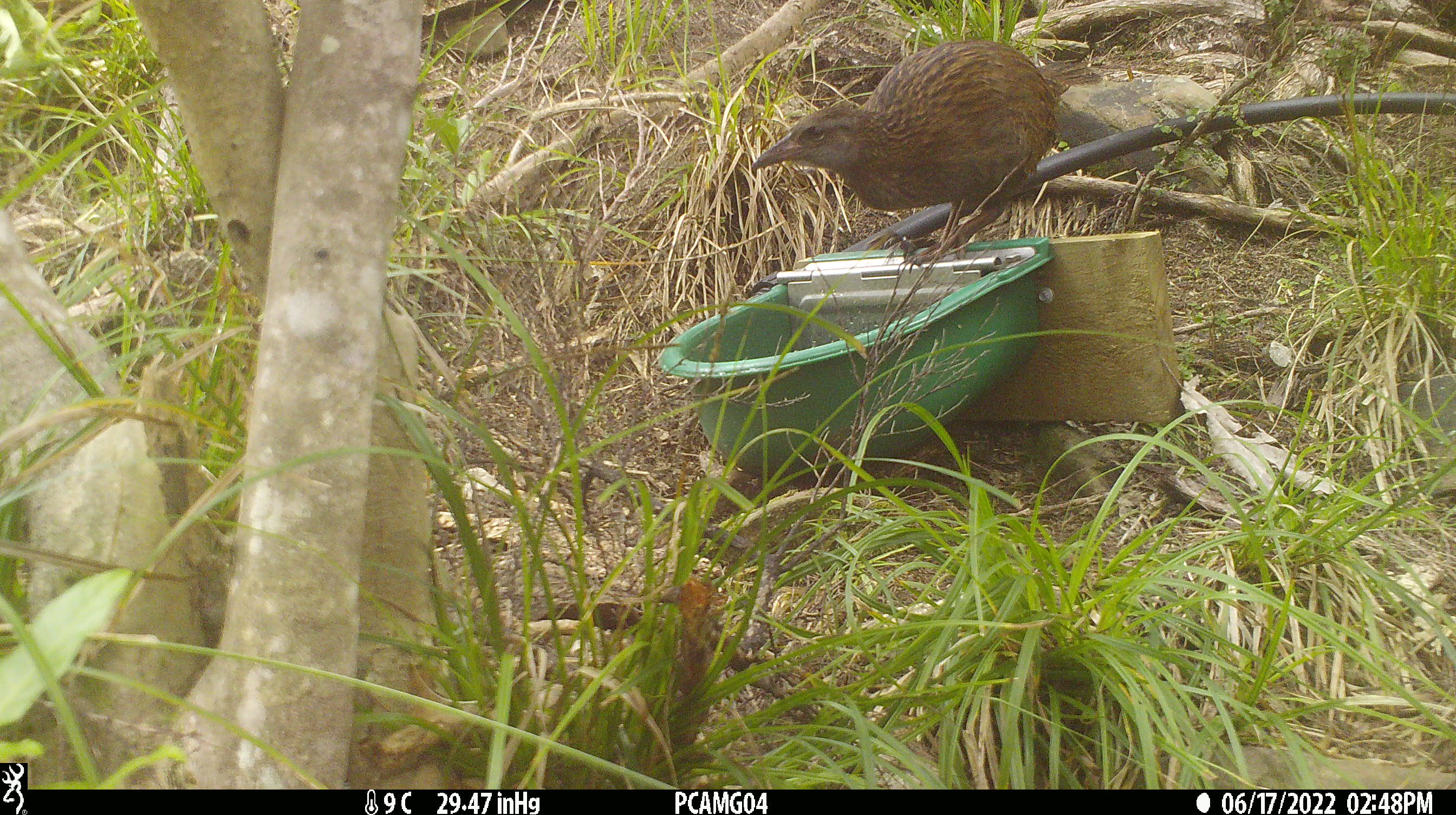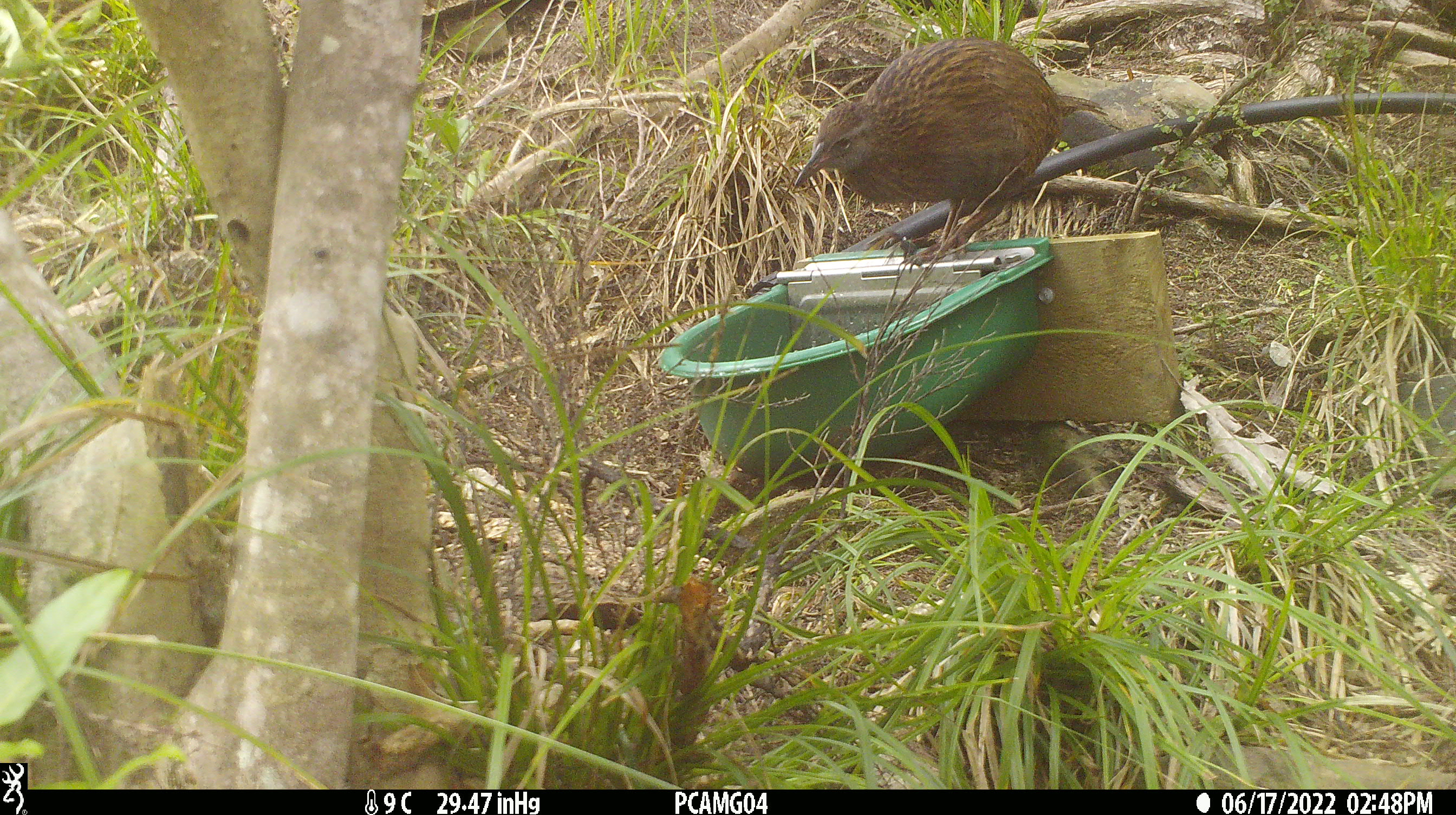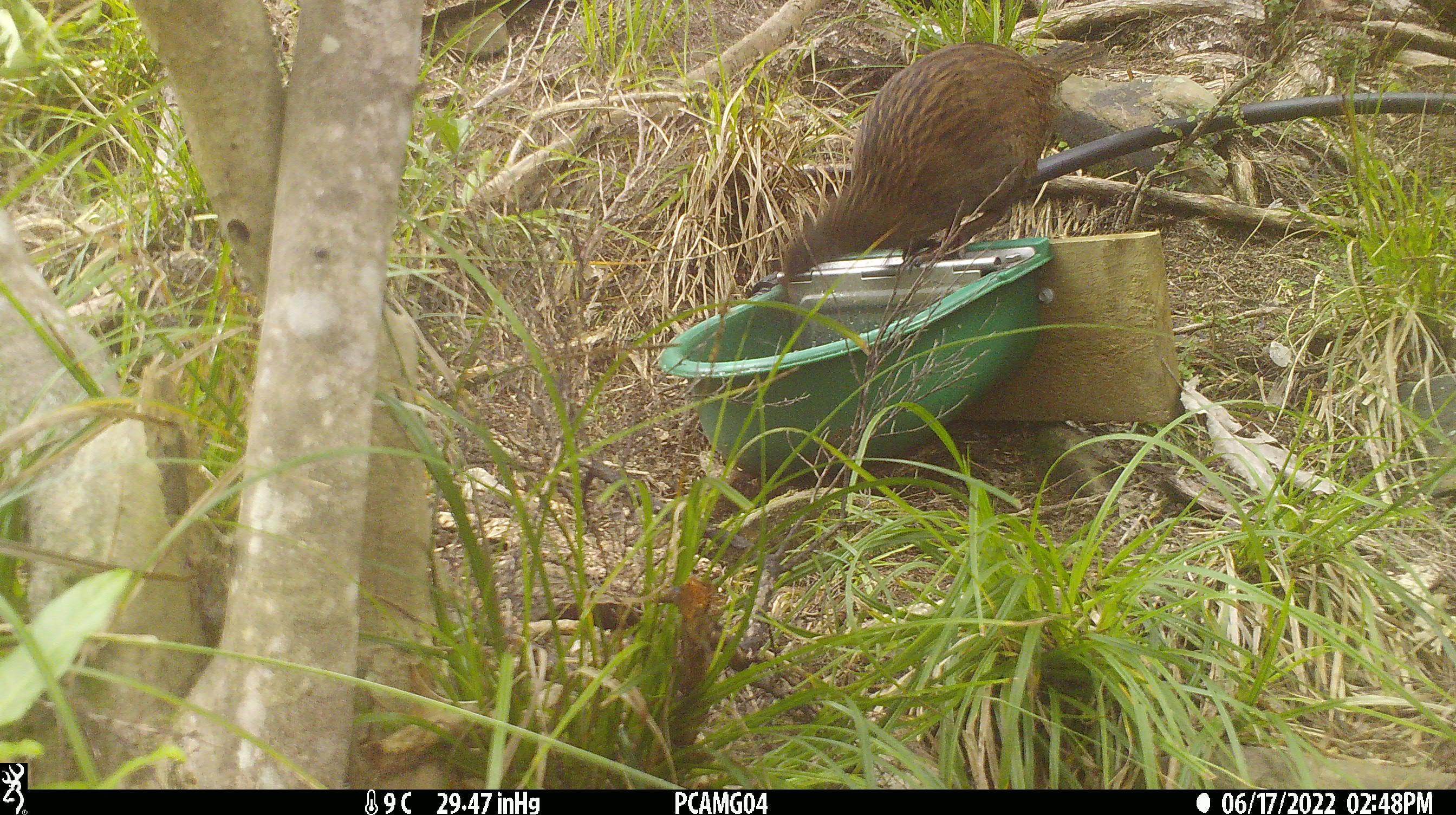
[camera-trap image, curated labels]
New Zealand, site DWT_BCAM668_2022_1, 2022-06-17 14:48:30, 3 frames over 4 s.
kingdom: Animalia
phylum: Chordata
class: Aves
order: Gruiformes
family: Rallidae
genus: Gallirallus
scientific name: Gallirallus australis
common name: weka